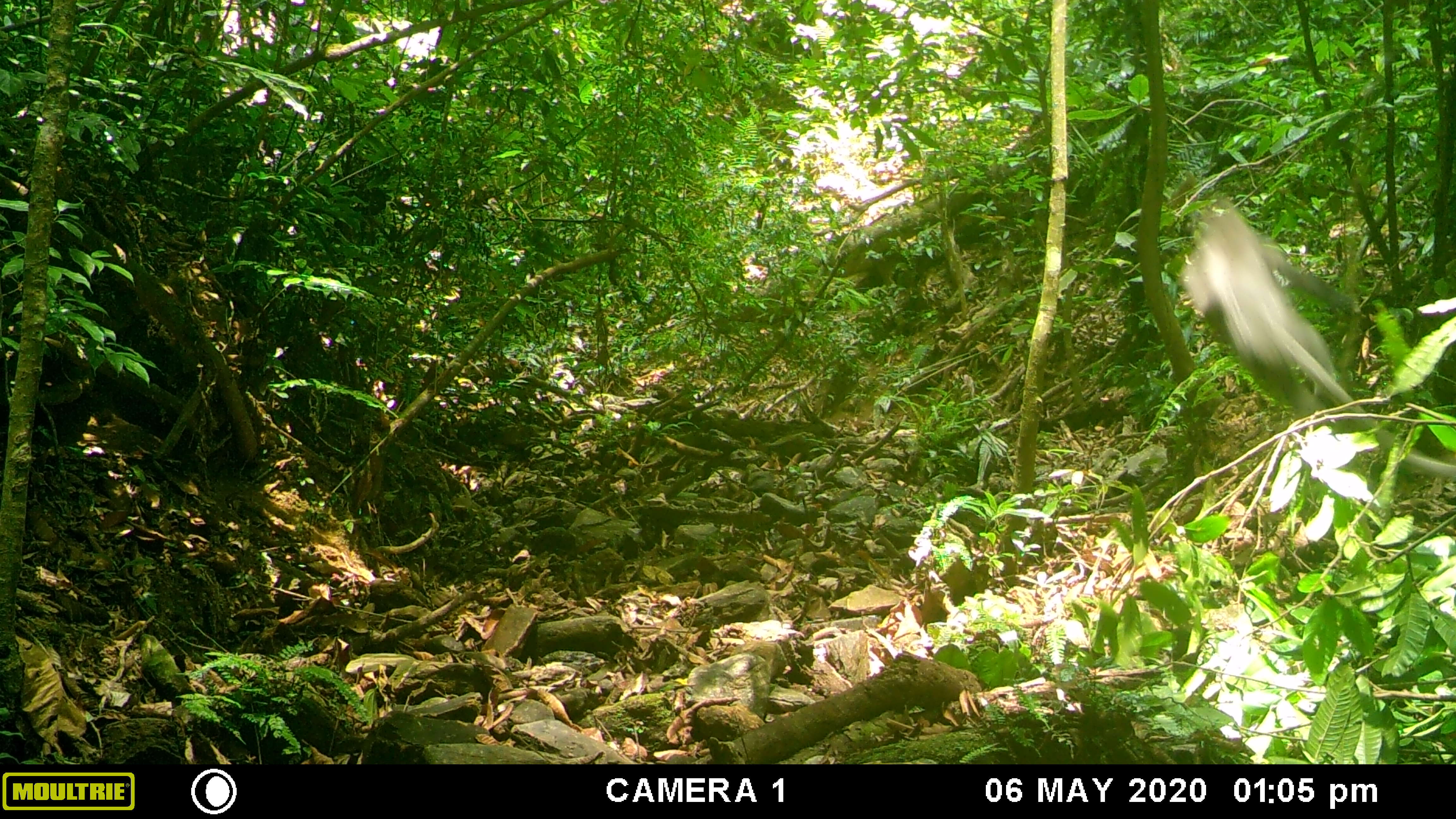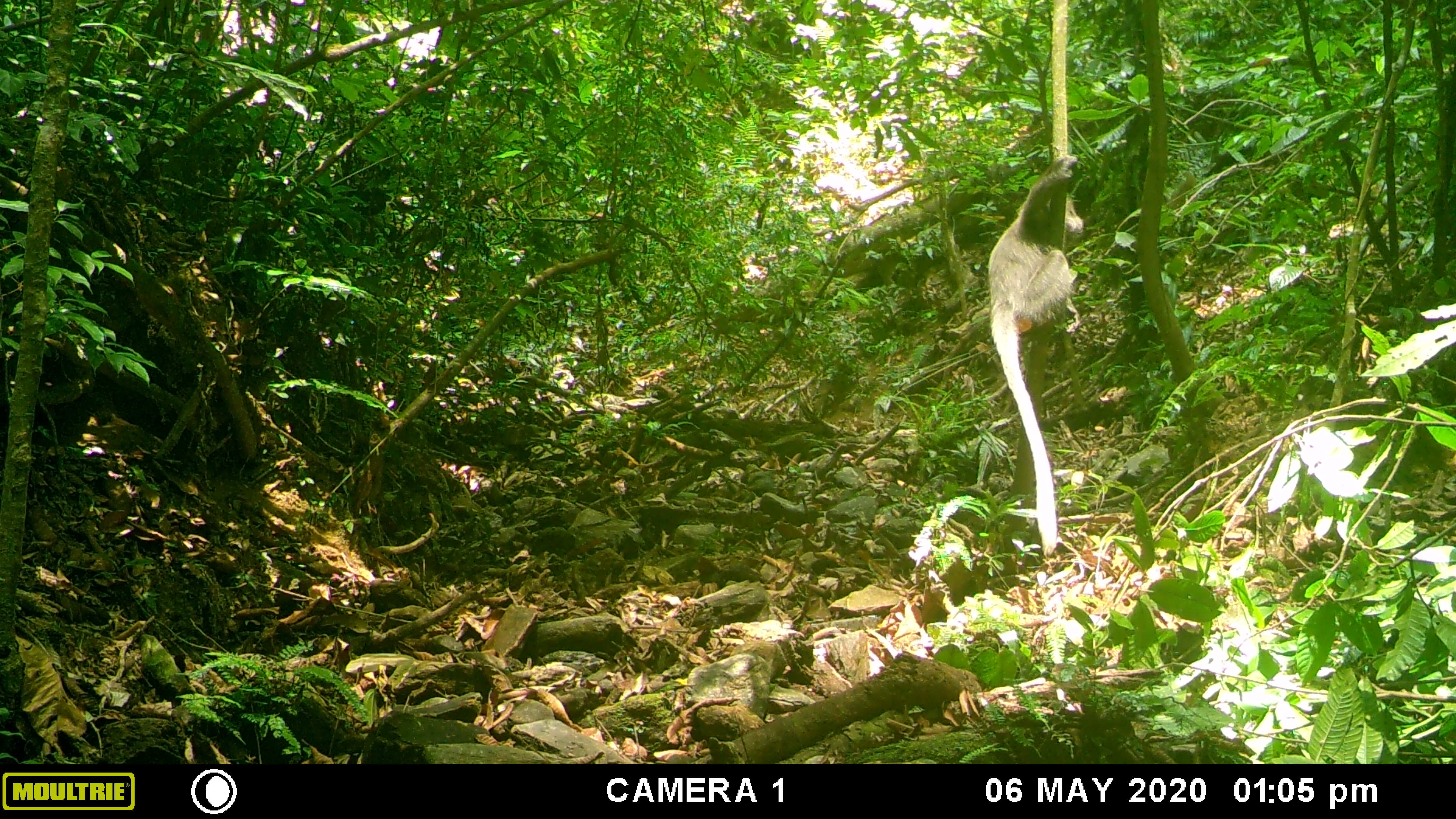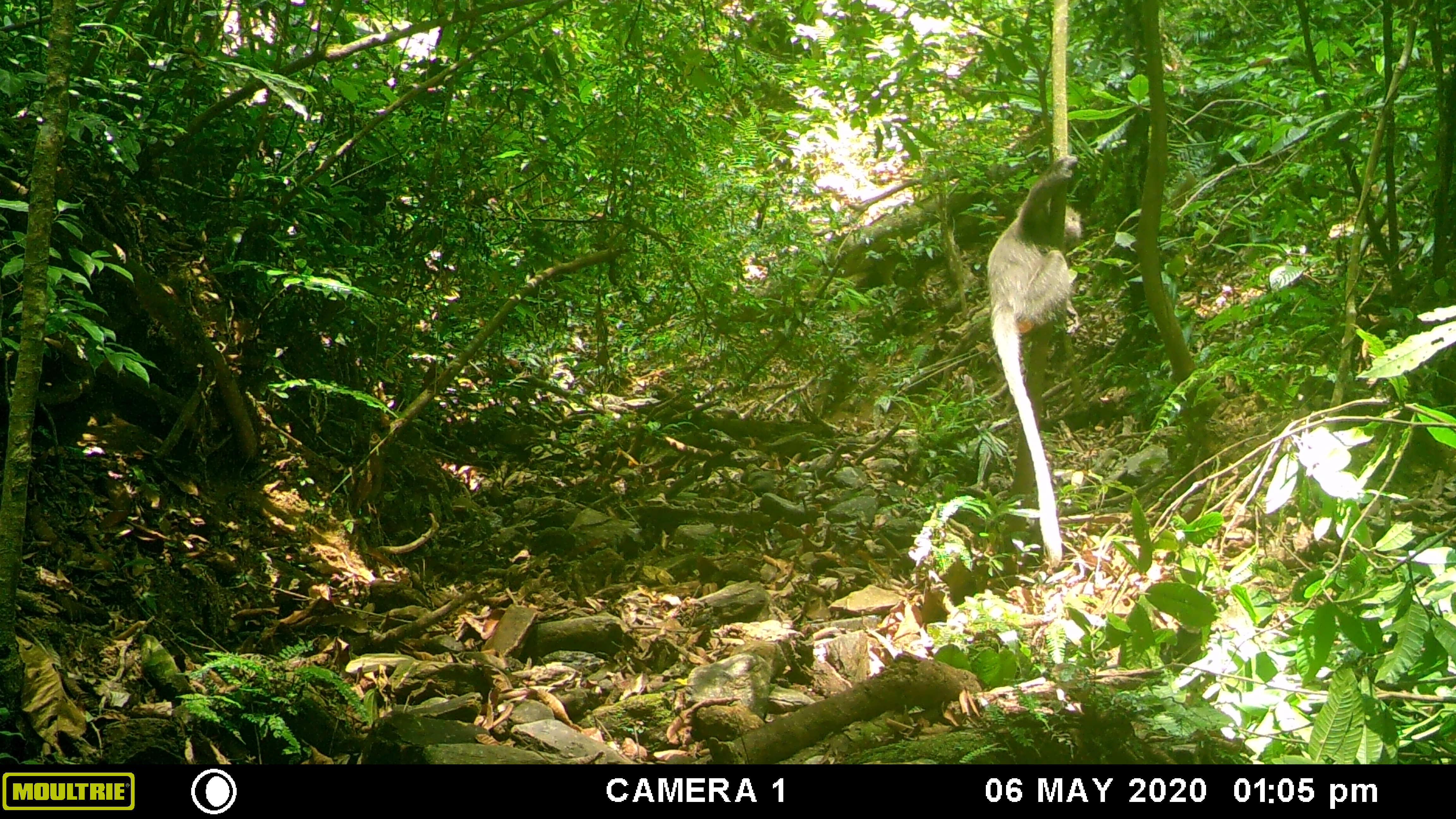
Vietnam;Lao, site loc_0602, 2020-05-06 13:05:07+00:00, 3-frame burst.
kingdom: Animalia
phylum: Chordata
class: Mammalia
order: Primates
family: Cercopithecidae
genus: Trachypithecus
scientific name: Trachypithecus phayrei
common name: phayre's langur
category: phayres langur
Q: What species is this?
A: Phayres langur (phayre's langur) (Trachypithecus phayrei).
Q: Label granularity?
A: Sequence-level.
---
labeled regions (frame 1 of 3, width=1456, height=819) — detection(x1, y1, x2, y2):
phayres langur: detection(1180, 192, 1455, 478)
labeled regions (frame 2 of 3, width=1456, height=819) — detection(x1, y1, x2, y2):
phayres langur: detection(987, 155, 1084, 557)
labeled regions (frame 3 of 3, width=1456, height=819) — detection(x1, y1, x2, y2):
phayres langur: detection(983, 152, 1083, 563)